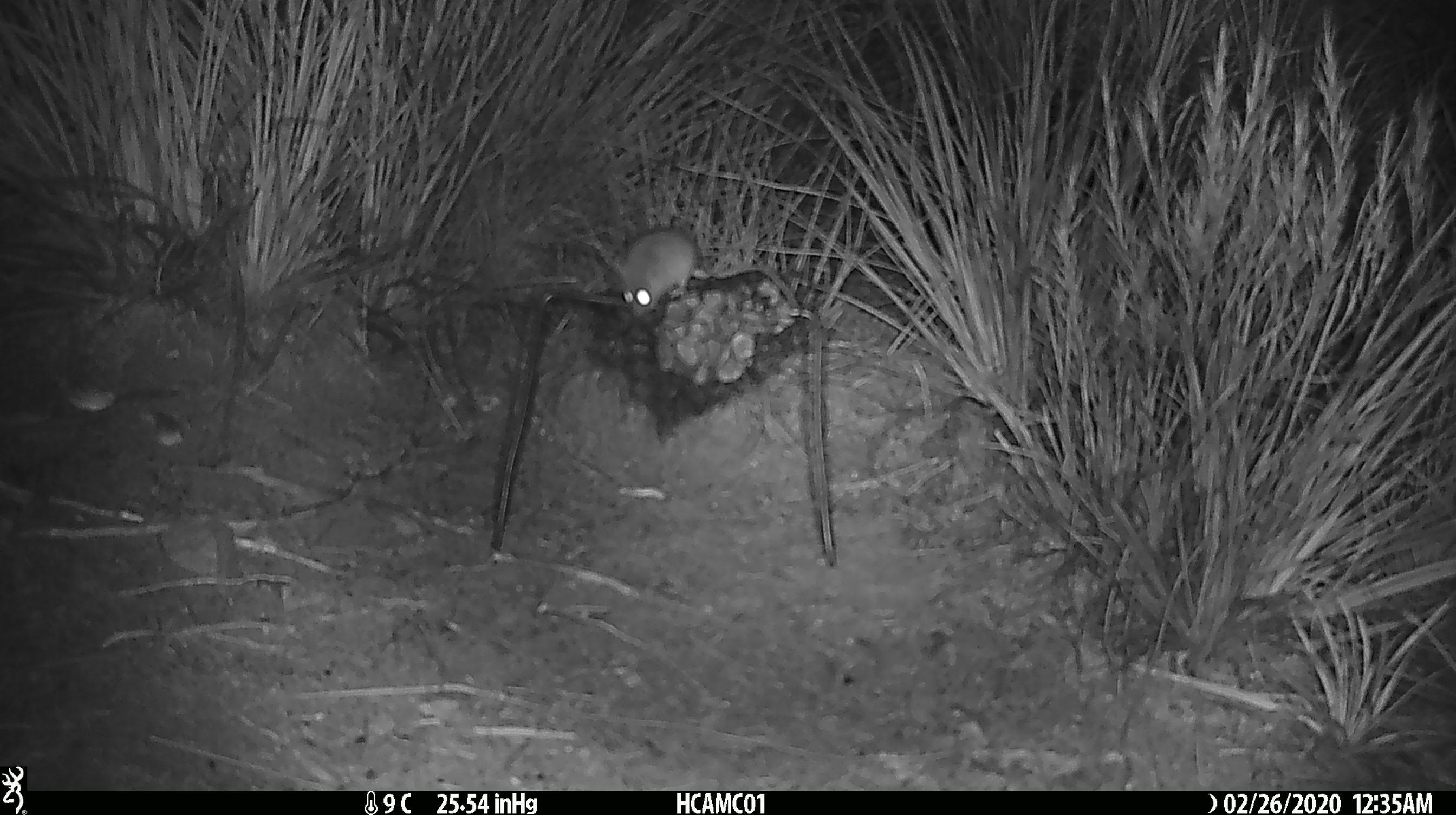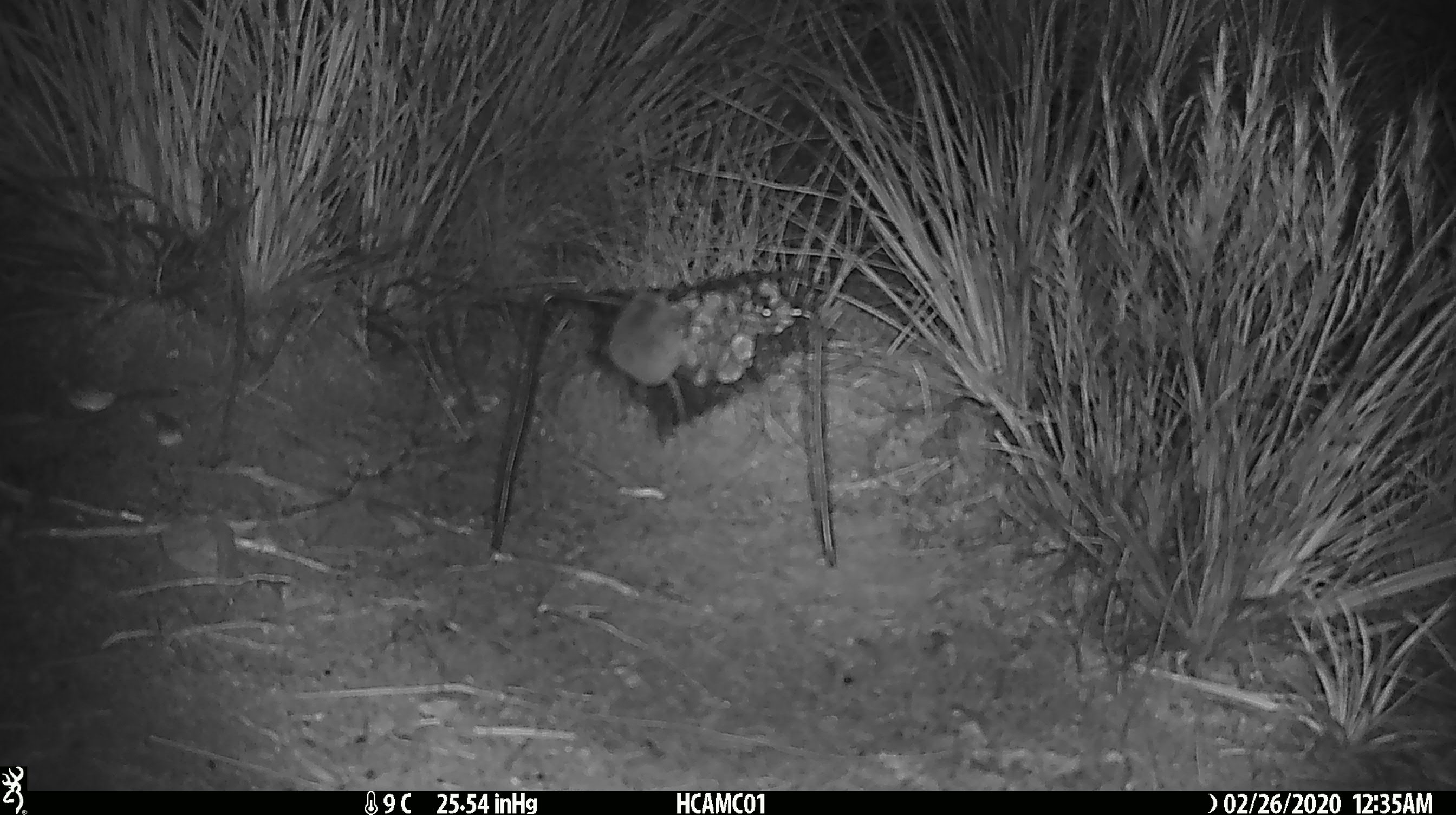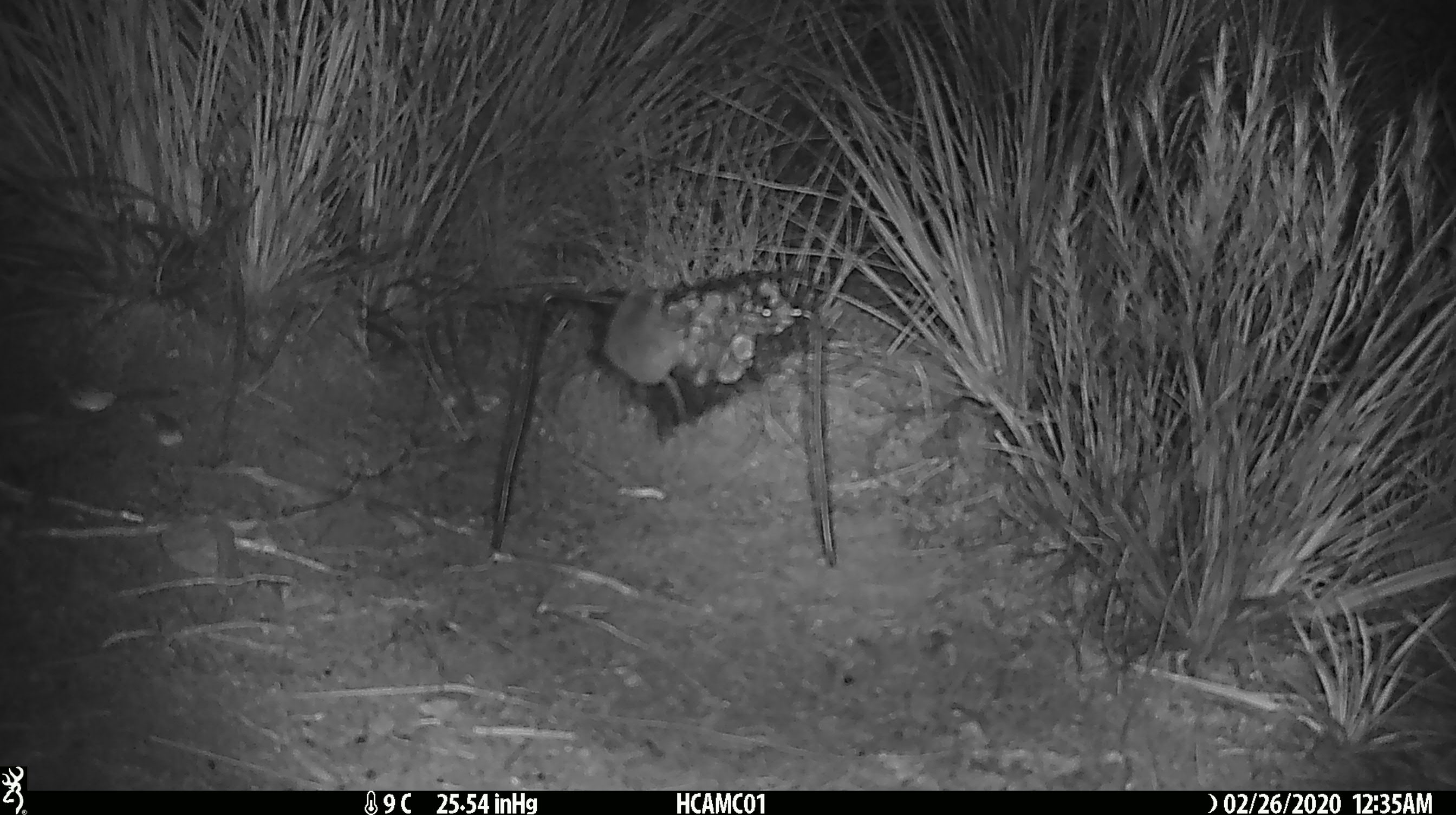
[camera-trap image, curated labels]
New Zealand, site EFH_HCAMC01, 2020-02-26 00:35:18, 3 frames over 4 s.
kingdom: Animalia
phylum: Chordata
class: Mammalia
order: Rodentia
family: Muridae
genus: Mus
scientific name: Mus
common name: mouse